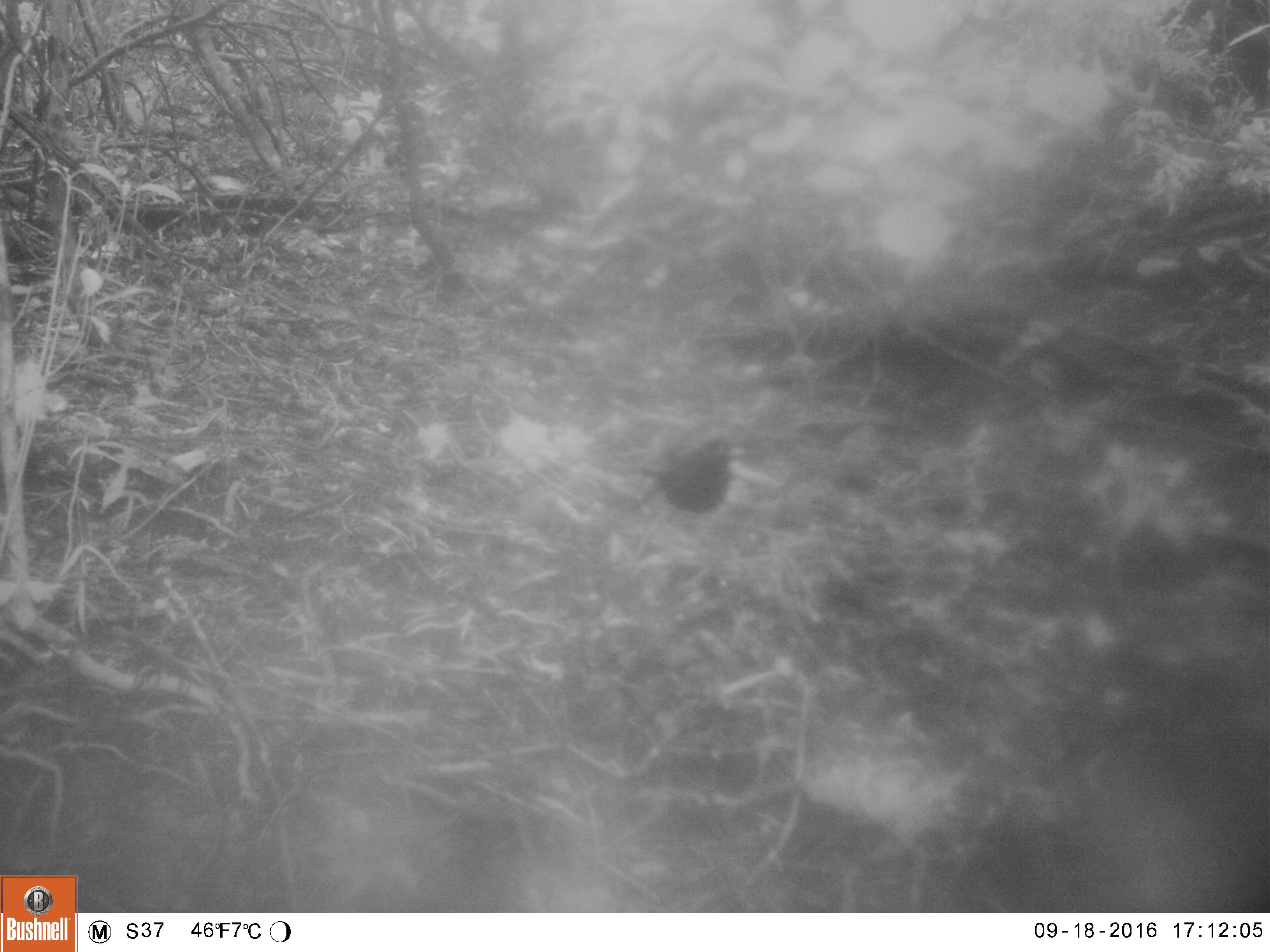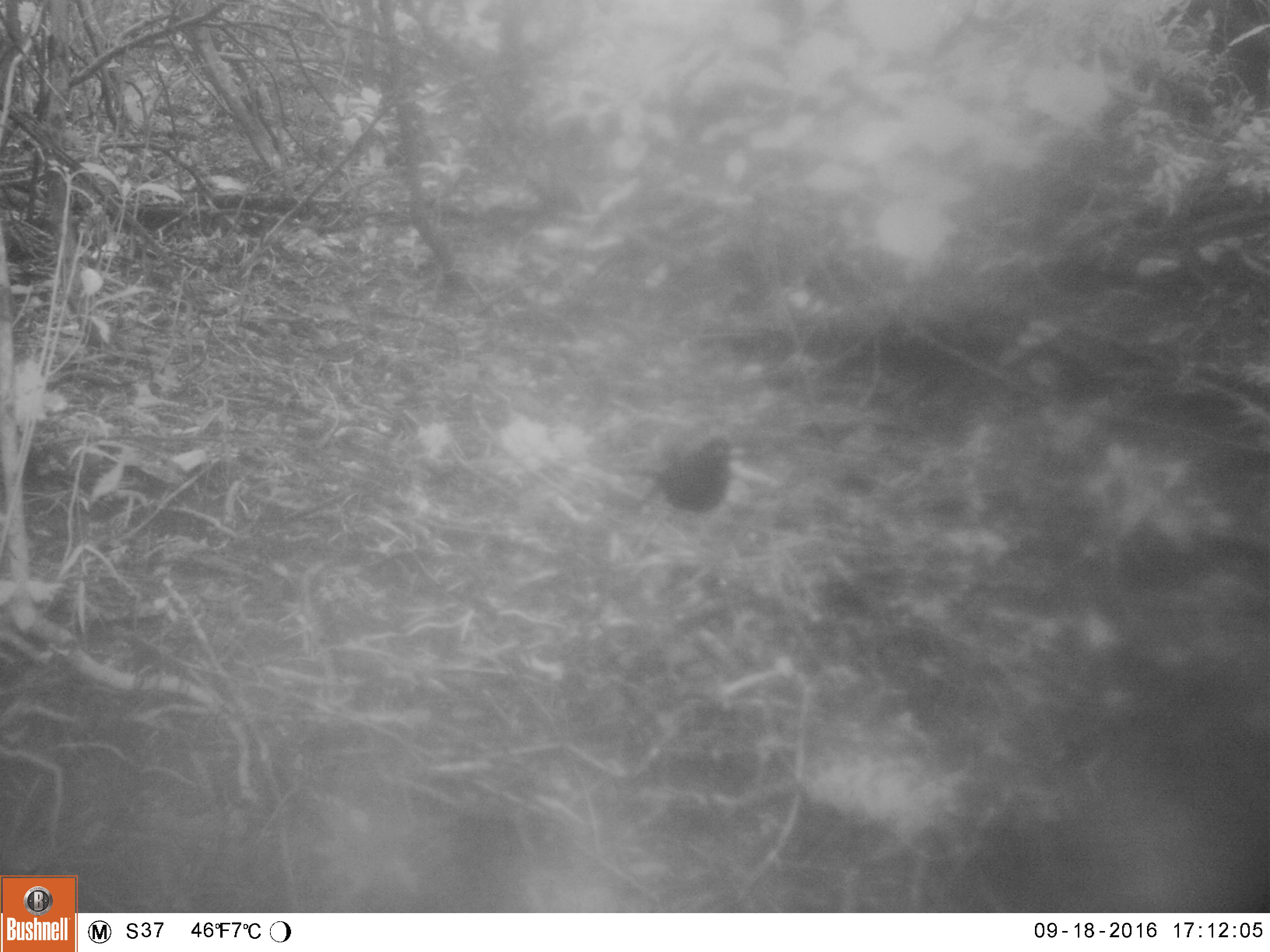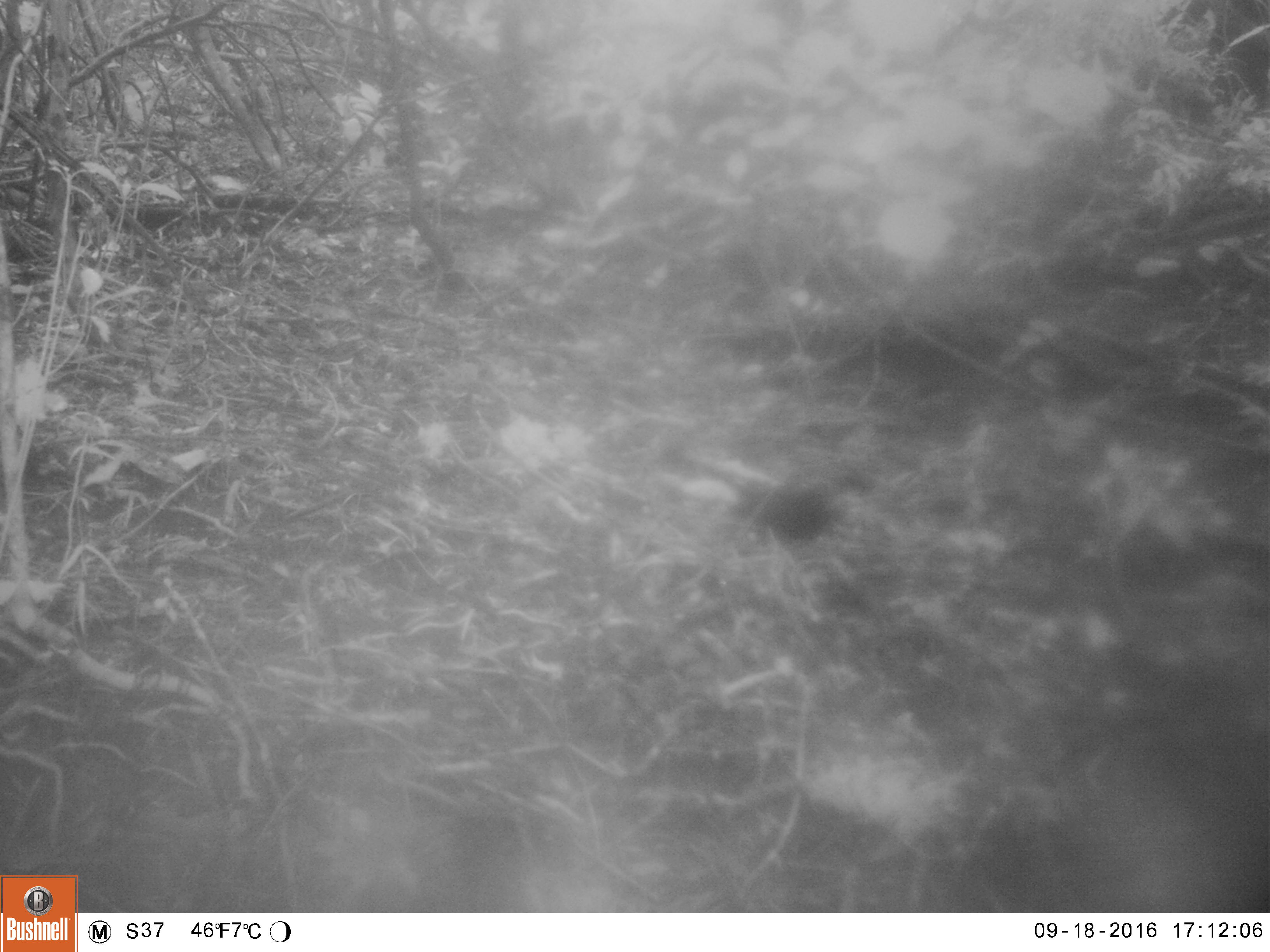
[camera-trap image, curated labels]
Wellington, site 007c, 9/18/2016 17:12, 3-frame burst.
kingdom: Animalia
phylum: Chordata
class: Aves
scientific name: Aves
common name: bird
Bird (Aves).